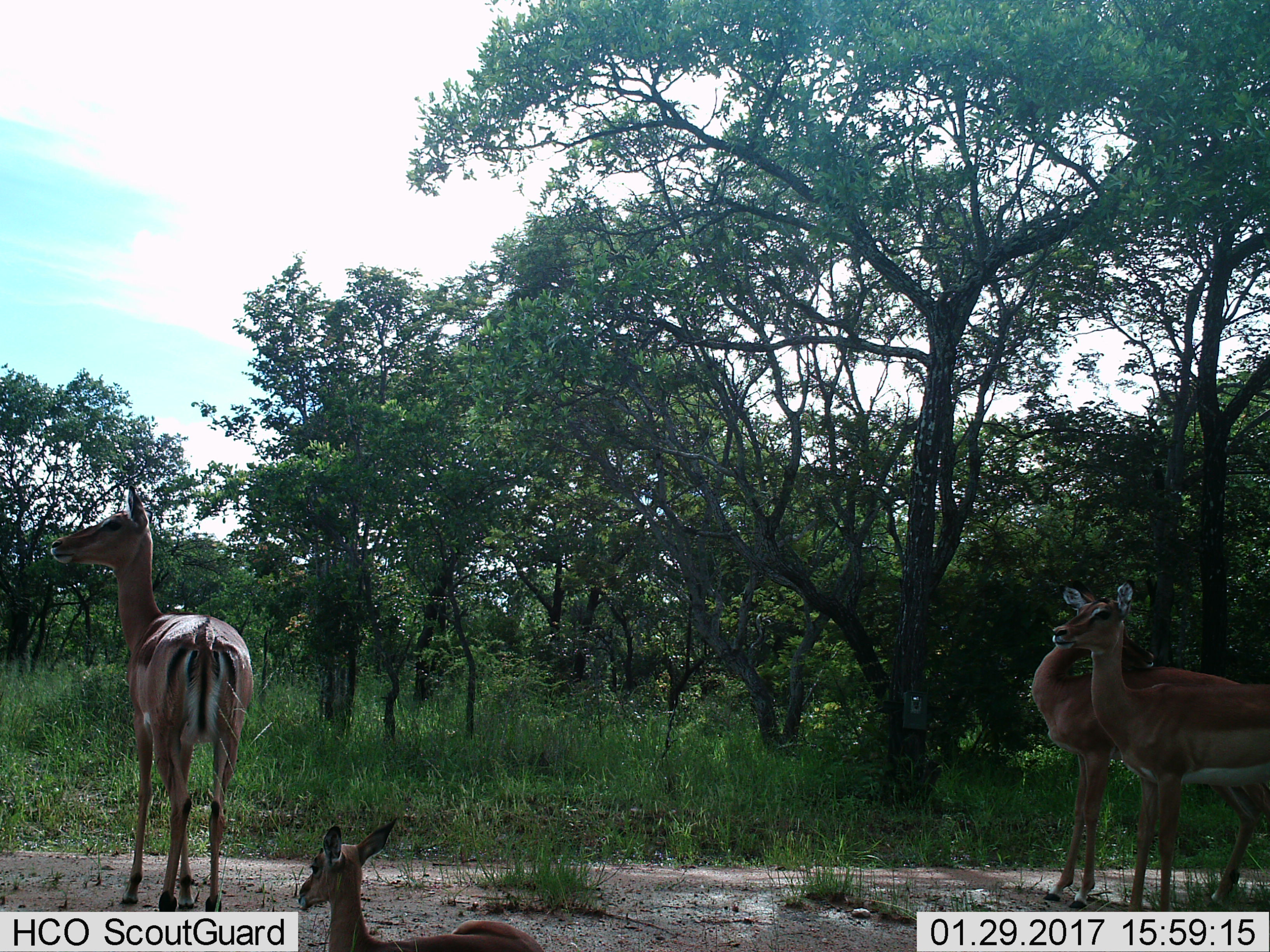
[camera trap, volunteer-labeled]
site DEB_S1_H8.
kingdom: Animalia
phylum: Chordata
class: Mammalia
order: Artiodactyla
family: Bovidae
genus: Aepyceros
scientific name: Aepyceros melampus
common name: impala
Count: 4.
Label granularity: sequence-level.